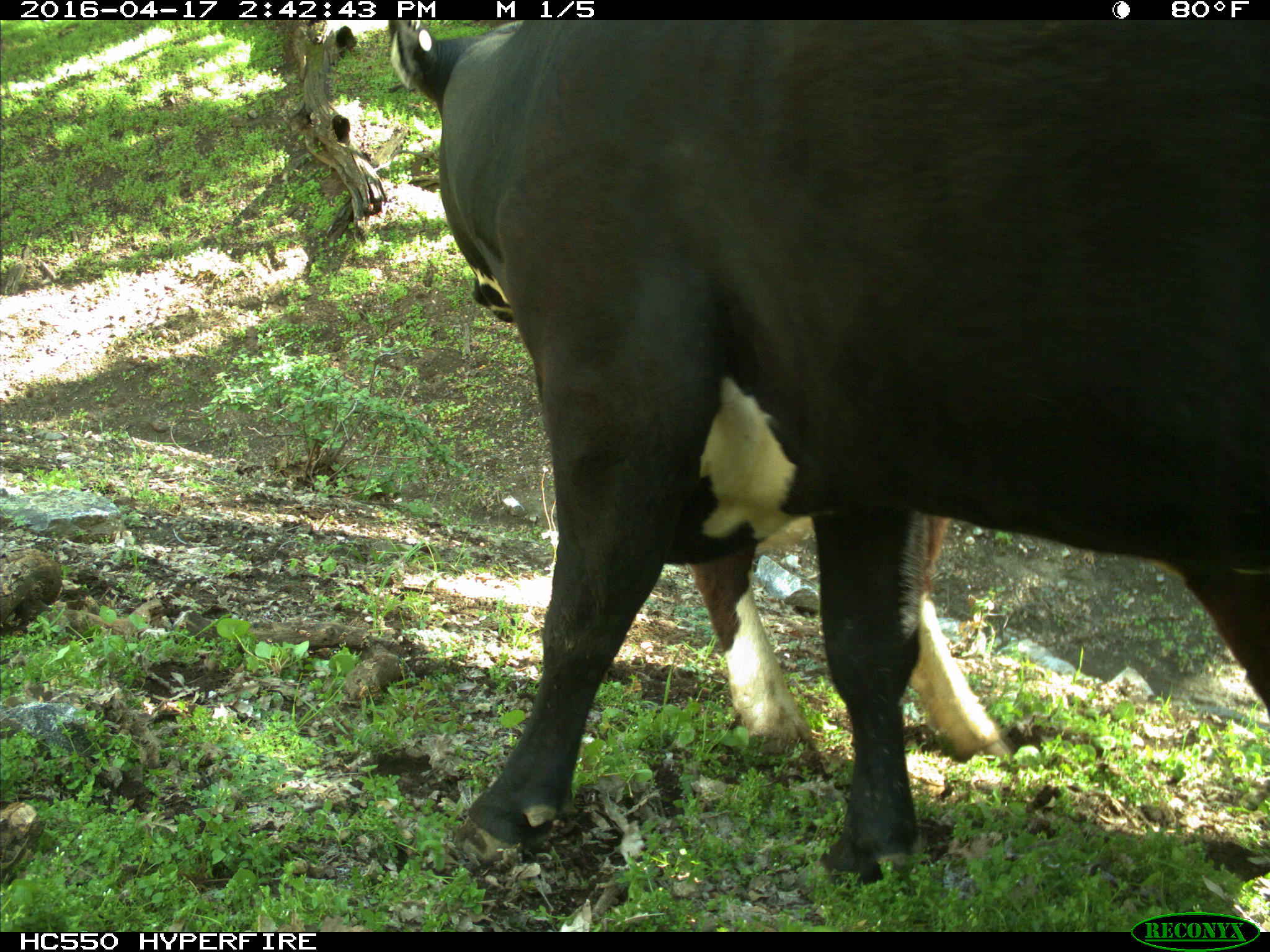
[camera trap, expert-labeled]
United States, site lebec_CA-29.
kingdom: Animalia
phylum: Chordata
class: Mammalia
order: Artiodactyla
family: Bovidae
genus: Bos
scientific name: Bos taurus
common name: domestic cow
Bos taurus (domestic cow).